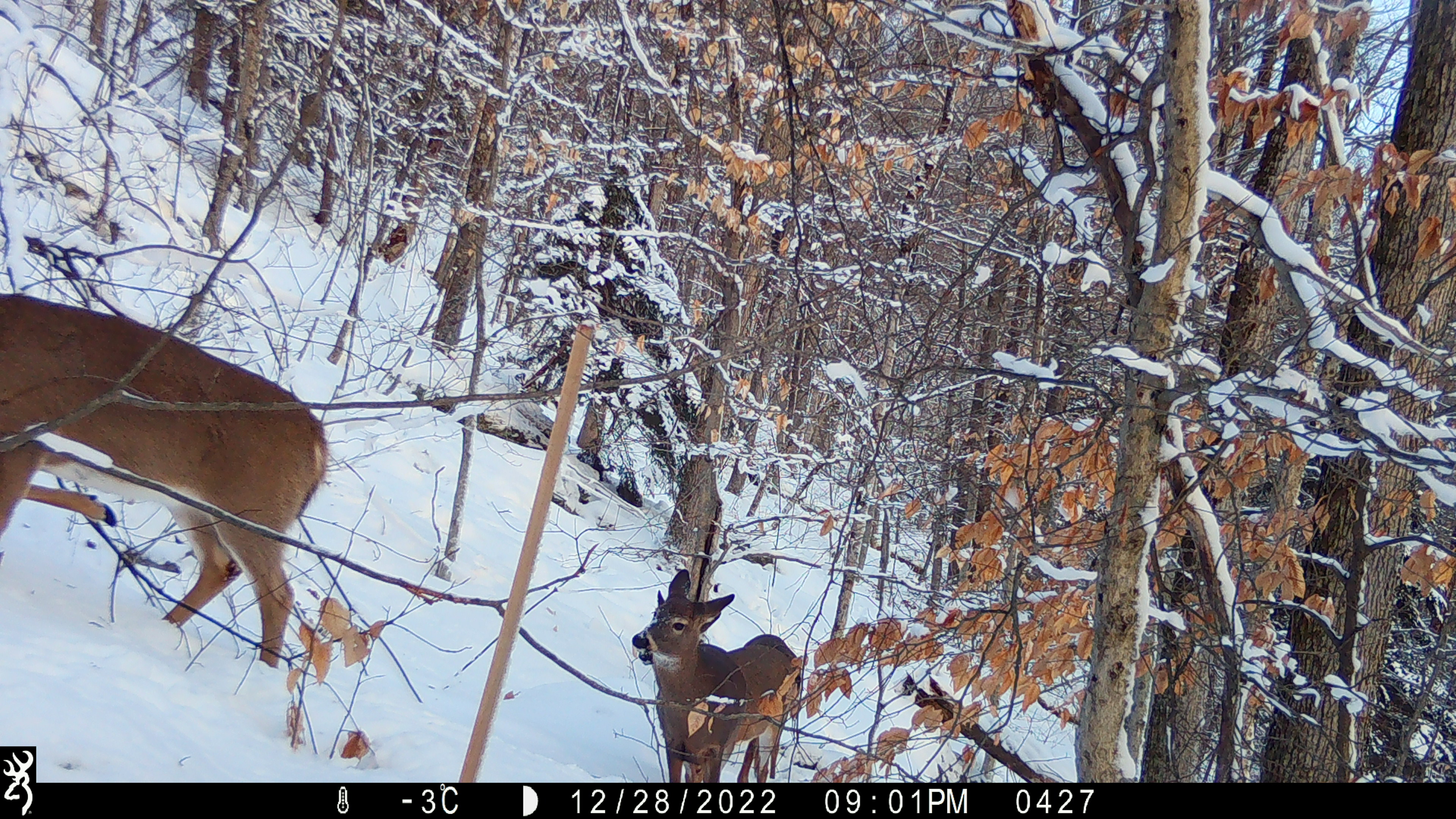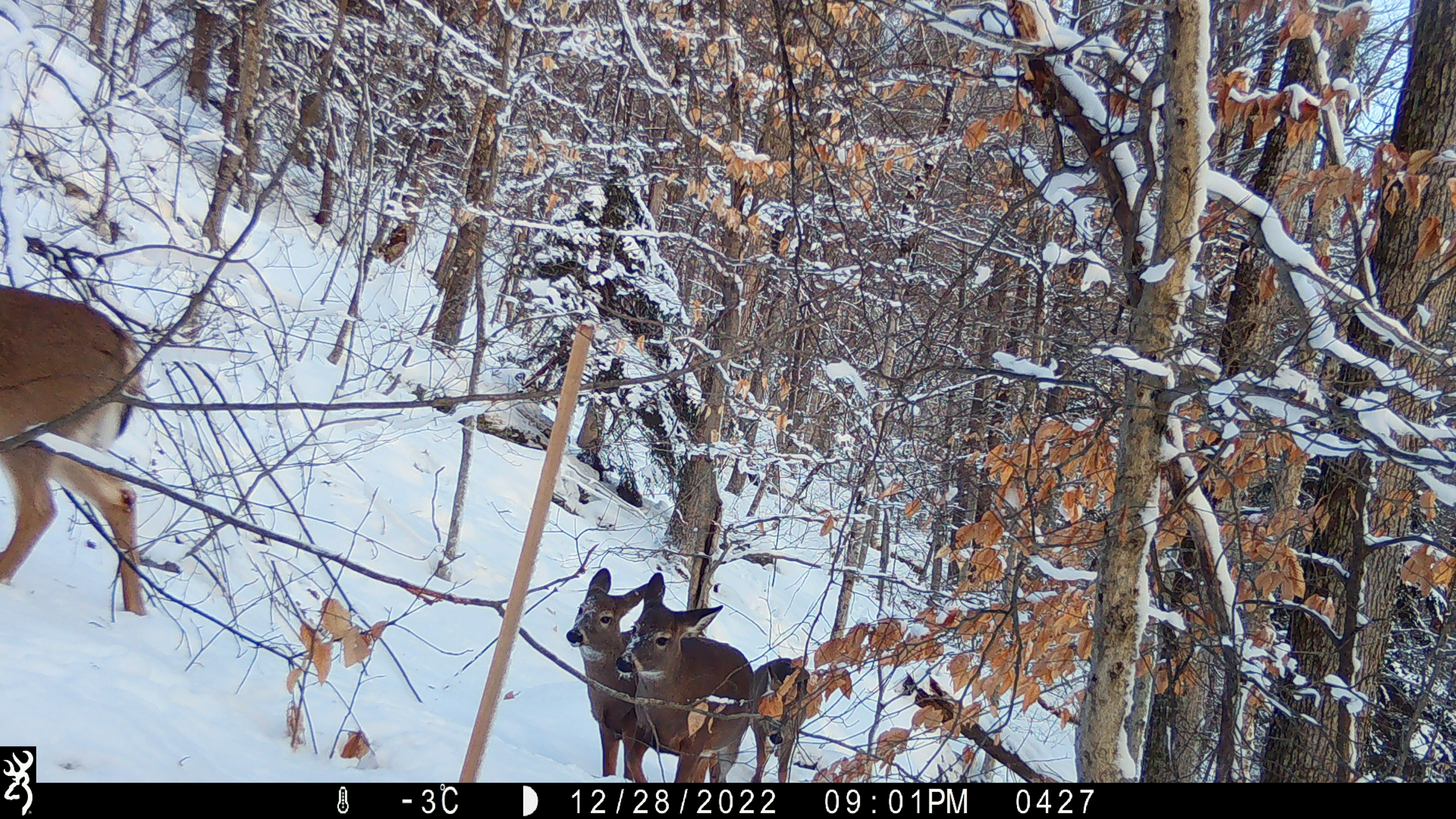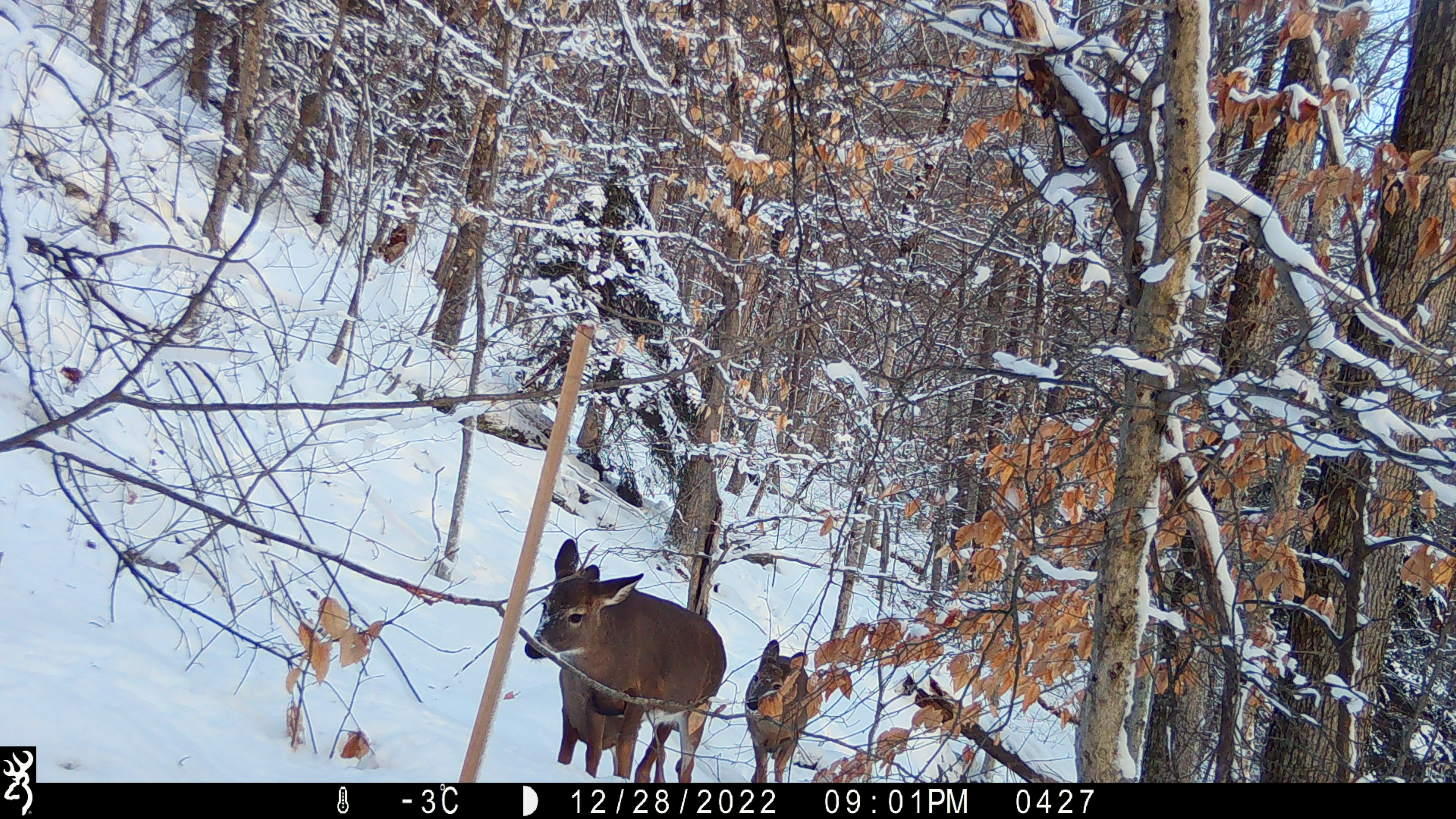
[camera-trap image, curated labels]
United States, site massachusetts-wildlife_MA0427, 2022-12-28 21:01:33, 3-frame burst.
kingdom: Animalia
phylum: Chordata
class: Mammalia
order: Artiodactyla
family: Cervidae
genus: Odocoileus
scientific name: Odocoileus virginianus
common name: white-tailed deer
White-tailed deer (Odocoileus virginianus).